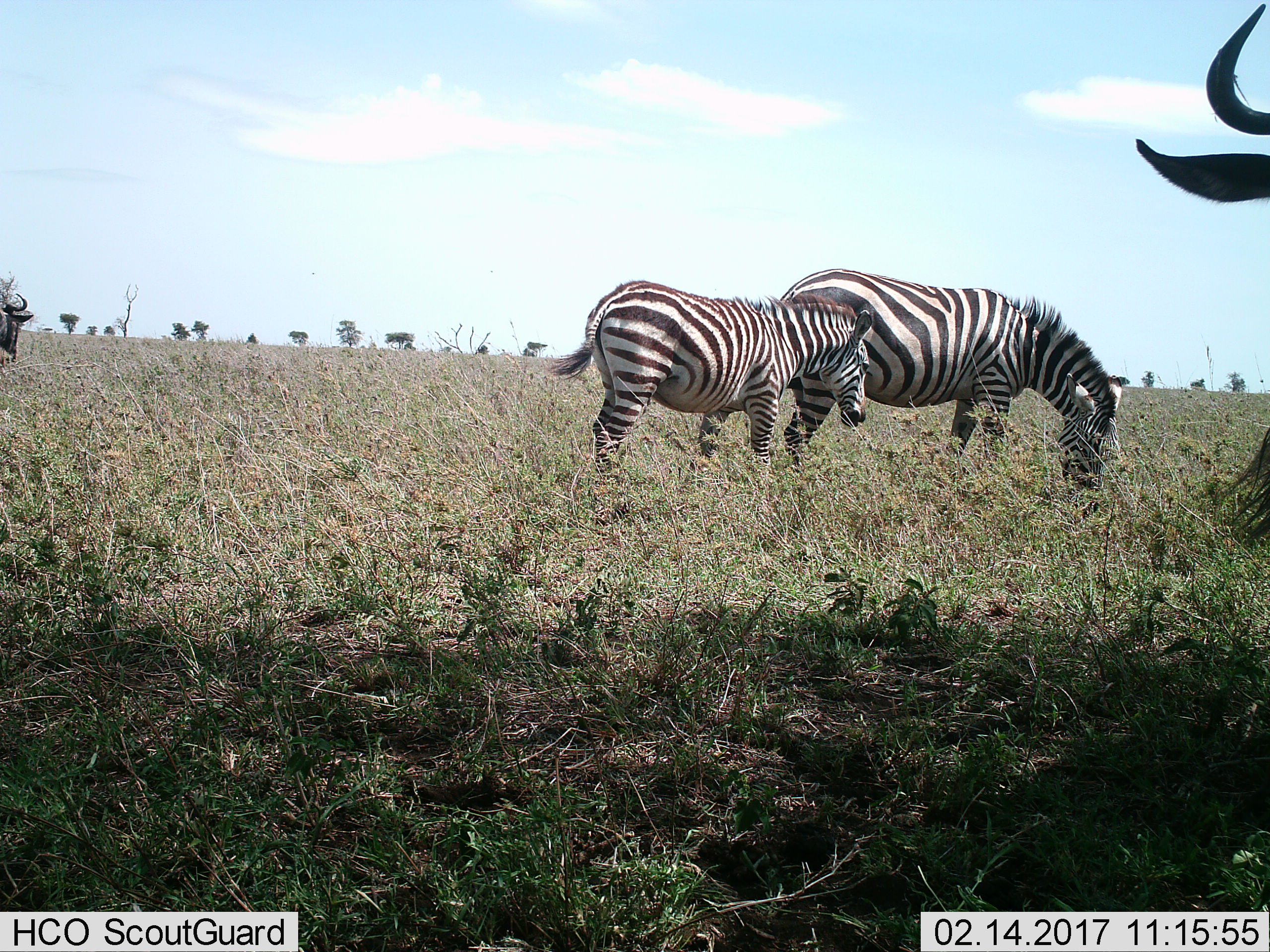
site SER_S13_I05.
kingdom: Animalia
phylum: Chordata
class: Mammalia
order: Artiodactyla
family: Bovidae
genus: Connochaetes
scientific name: Connochaetes taurinus taurinus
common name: blue wildebeest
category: wildebeestblue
Wildebeestblue (blue wildebeest) (Connochaetes taurinus taurinus), count 2. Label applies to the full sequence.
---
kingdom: Animalia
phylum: Chordata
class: Mammalia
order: Perissodactyla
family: Equidae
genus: Equus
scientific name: Equus quagga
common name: plains zebra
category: zebraplains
Zebraplains (plains zebra) (Equus quagga), count 2. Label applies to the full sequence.